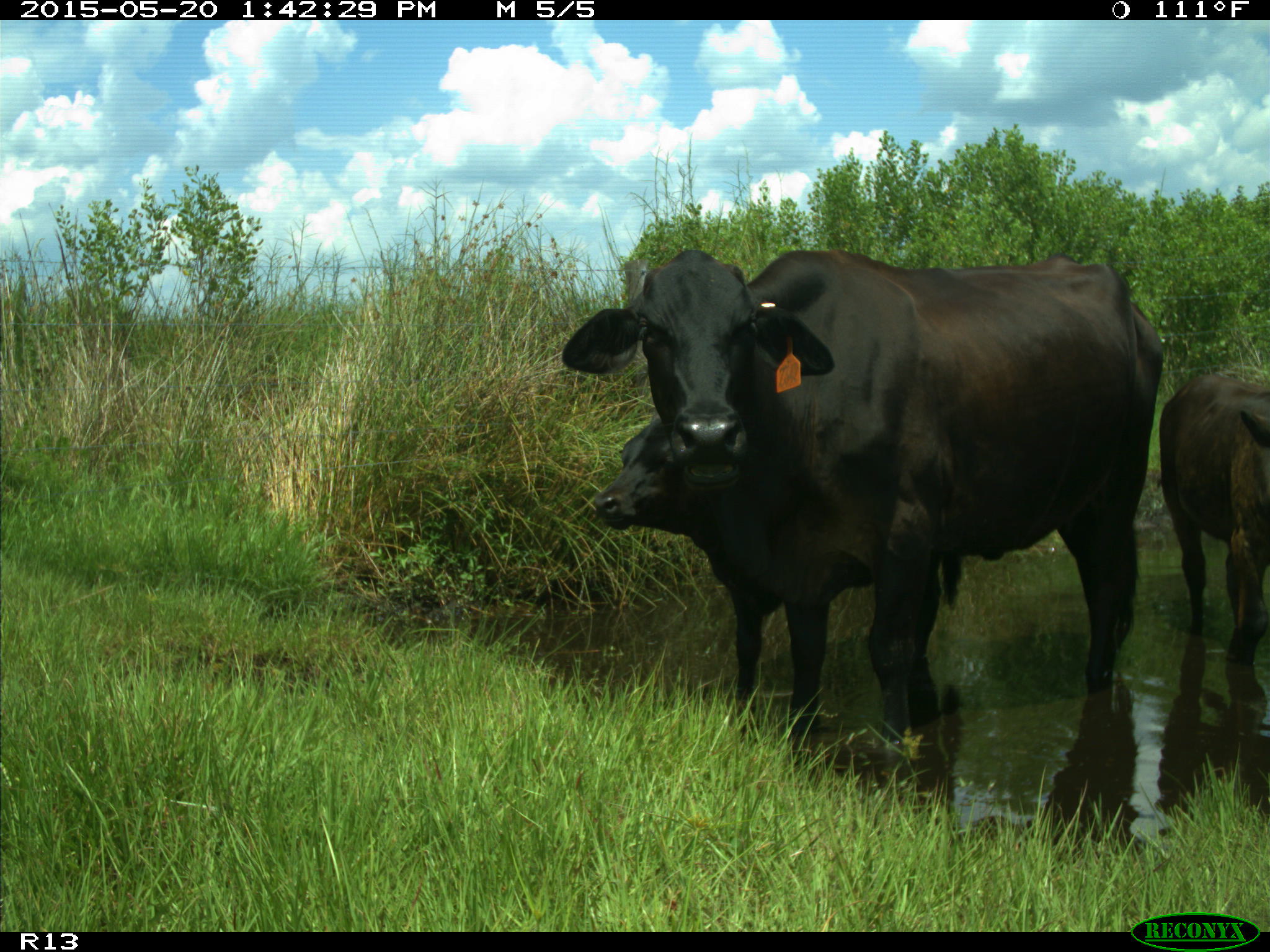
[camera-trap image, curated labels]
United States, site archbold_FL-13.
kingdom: Animalia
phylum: Chordata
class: Mammalia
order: Artiodactyla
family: Bovidae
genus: Bos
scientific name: Bos taurus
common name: domestic cow